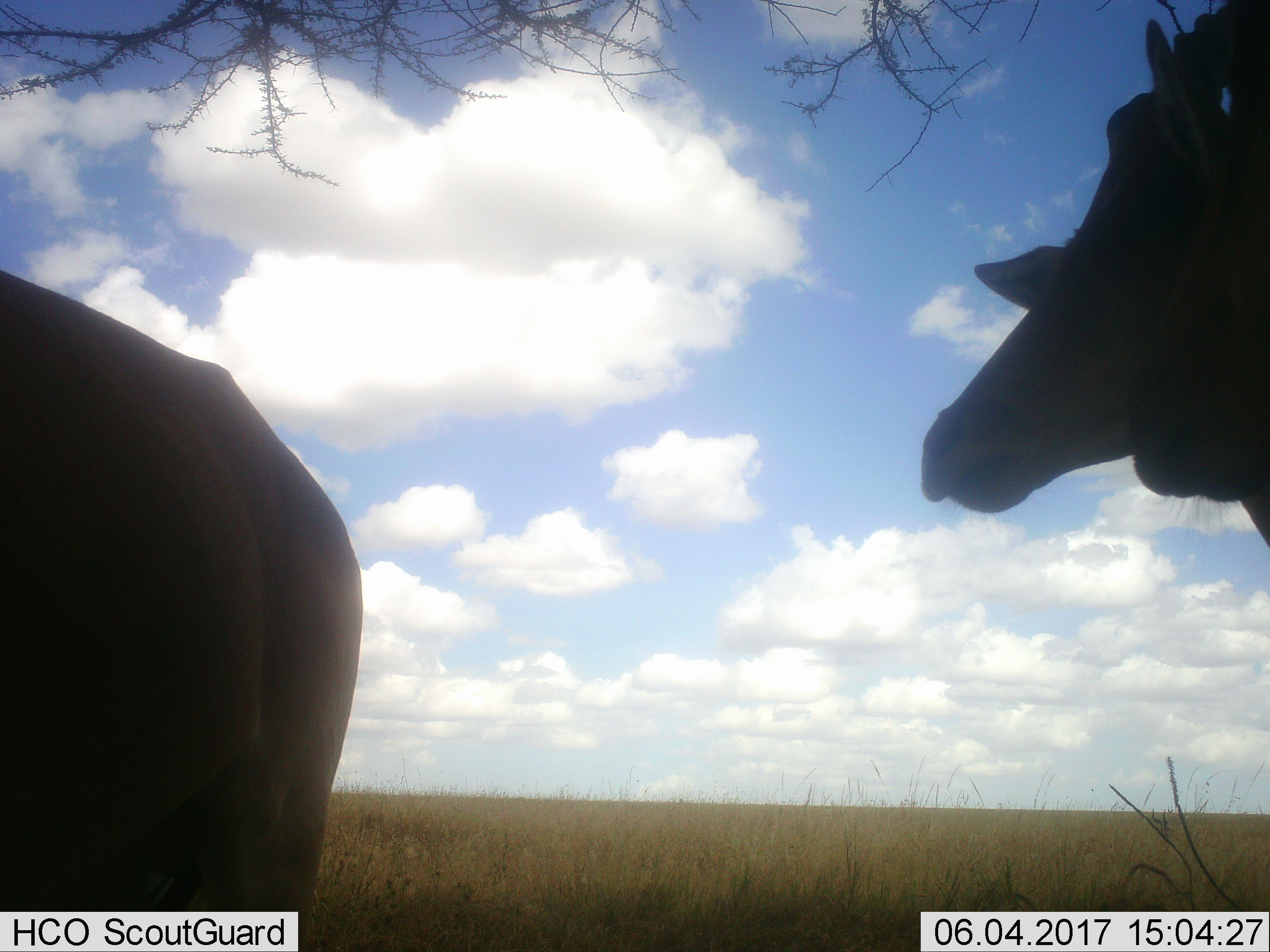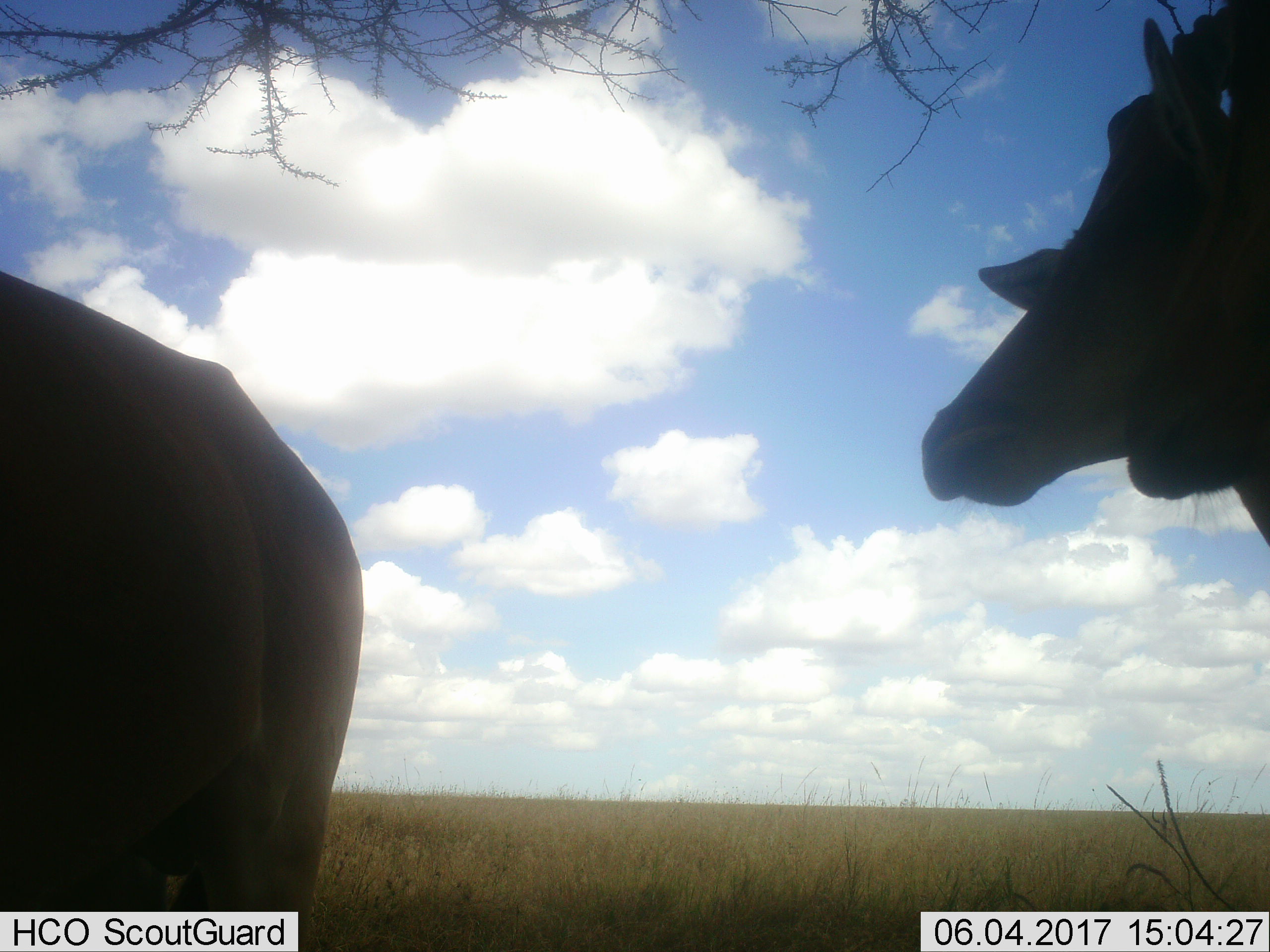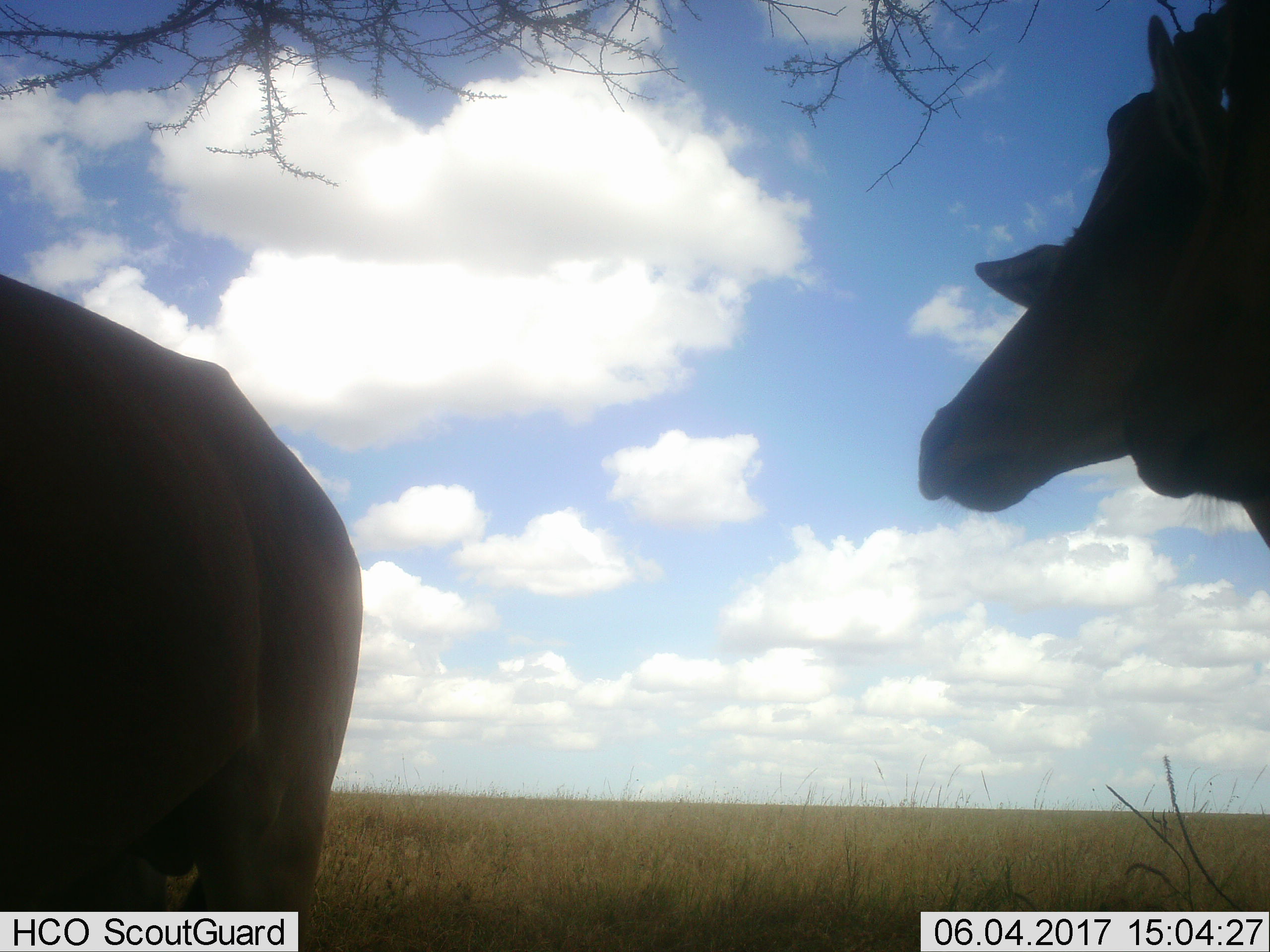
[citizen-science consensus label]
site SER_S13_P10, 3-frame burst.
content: unidentified animal